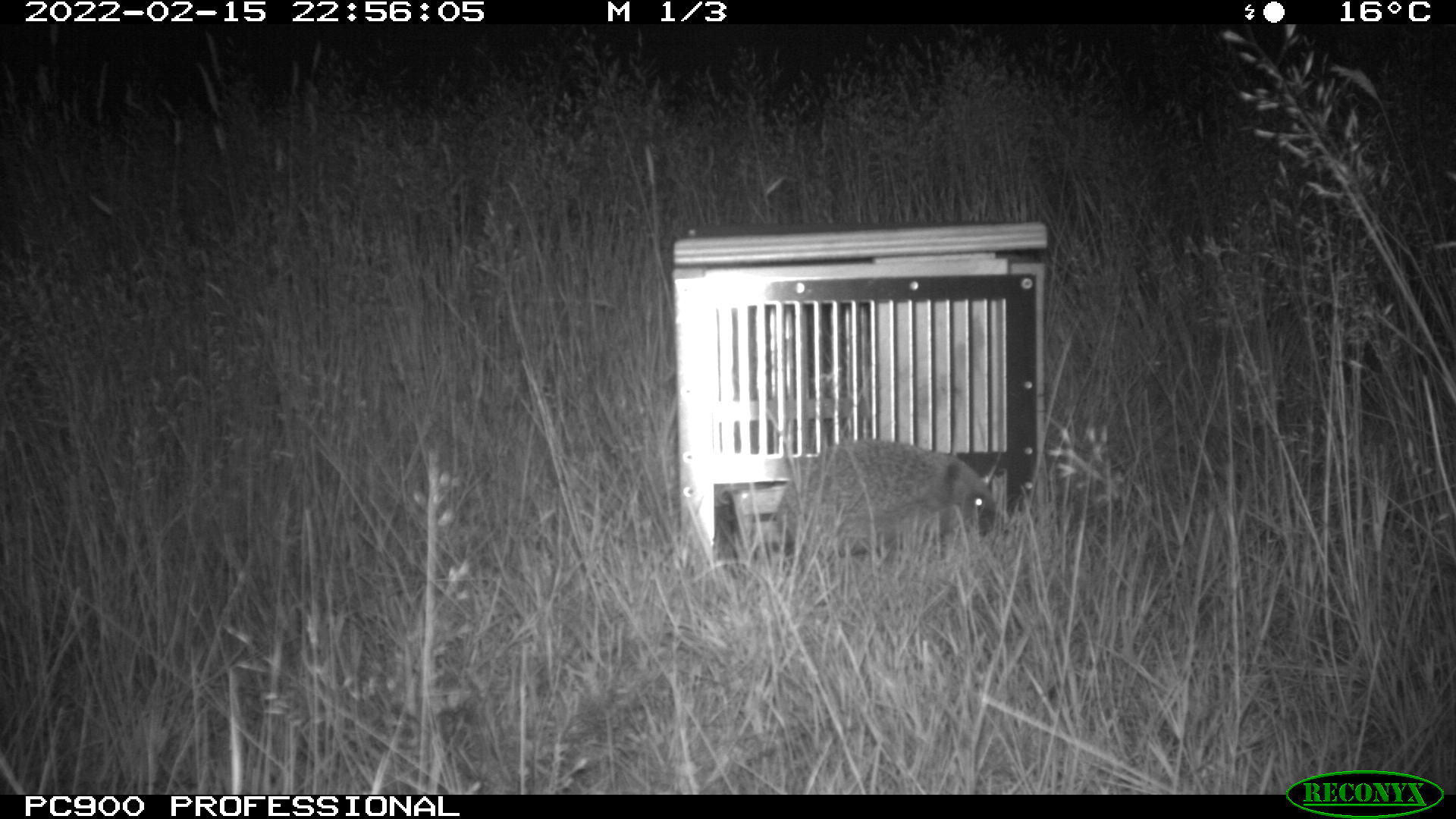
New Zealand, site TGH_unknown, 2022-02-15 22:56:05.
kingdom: Animalia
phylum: Chordata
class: Mammalia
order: Eulipotyphla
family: Erinaceidae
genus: Erinaceus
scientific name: Erinaceus europaeus europaeus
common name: european hedgehog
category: hedgehog